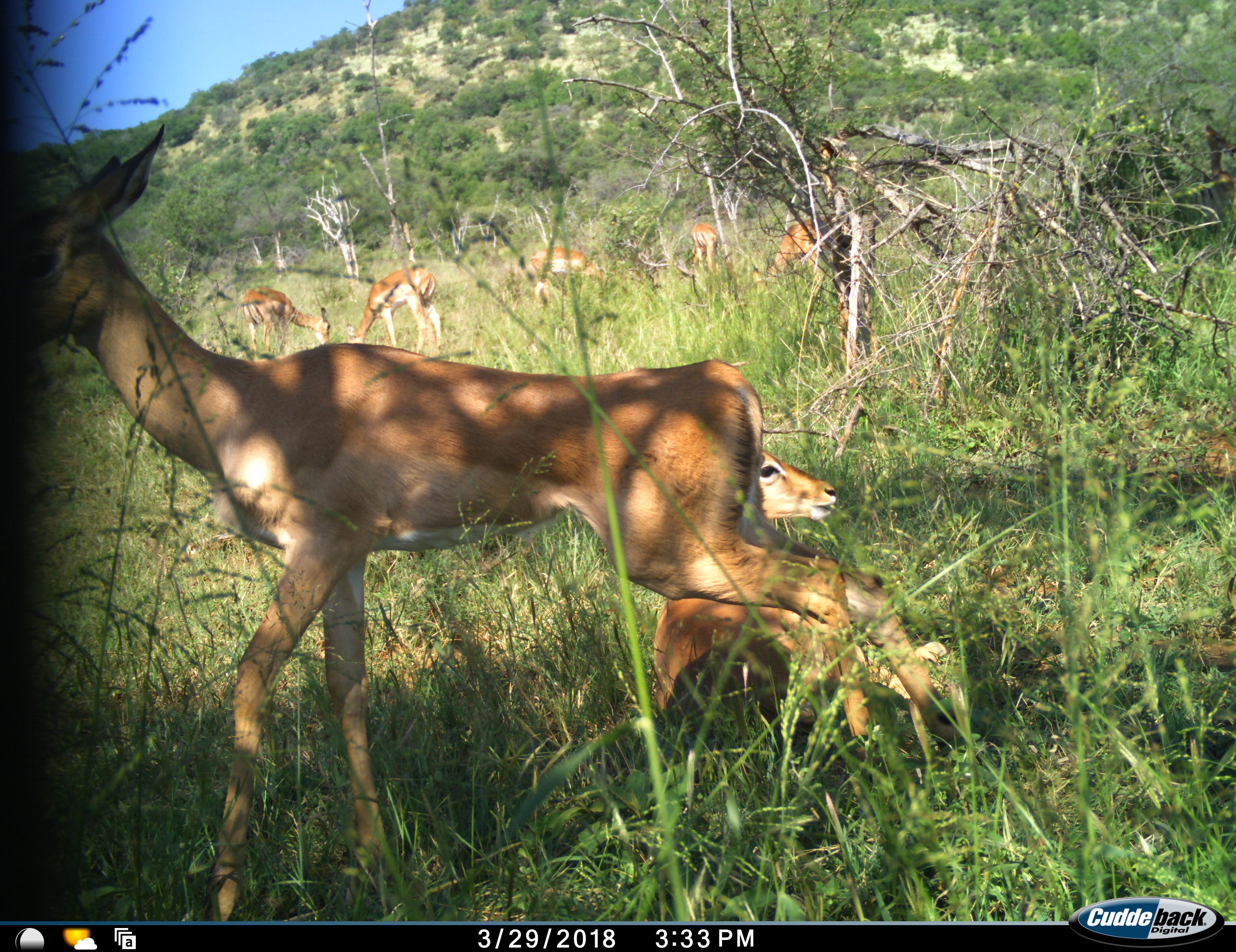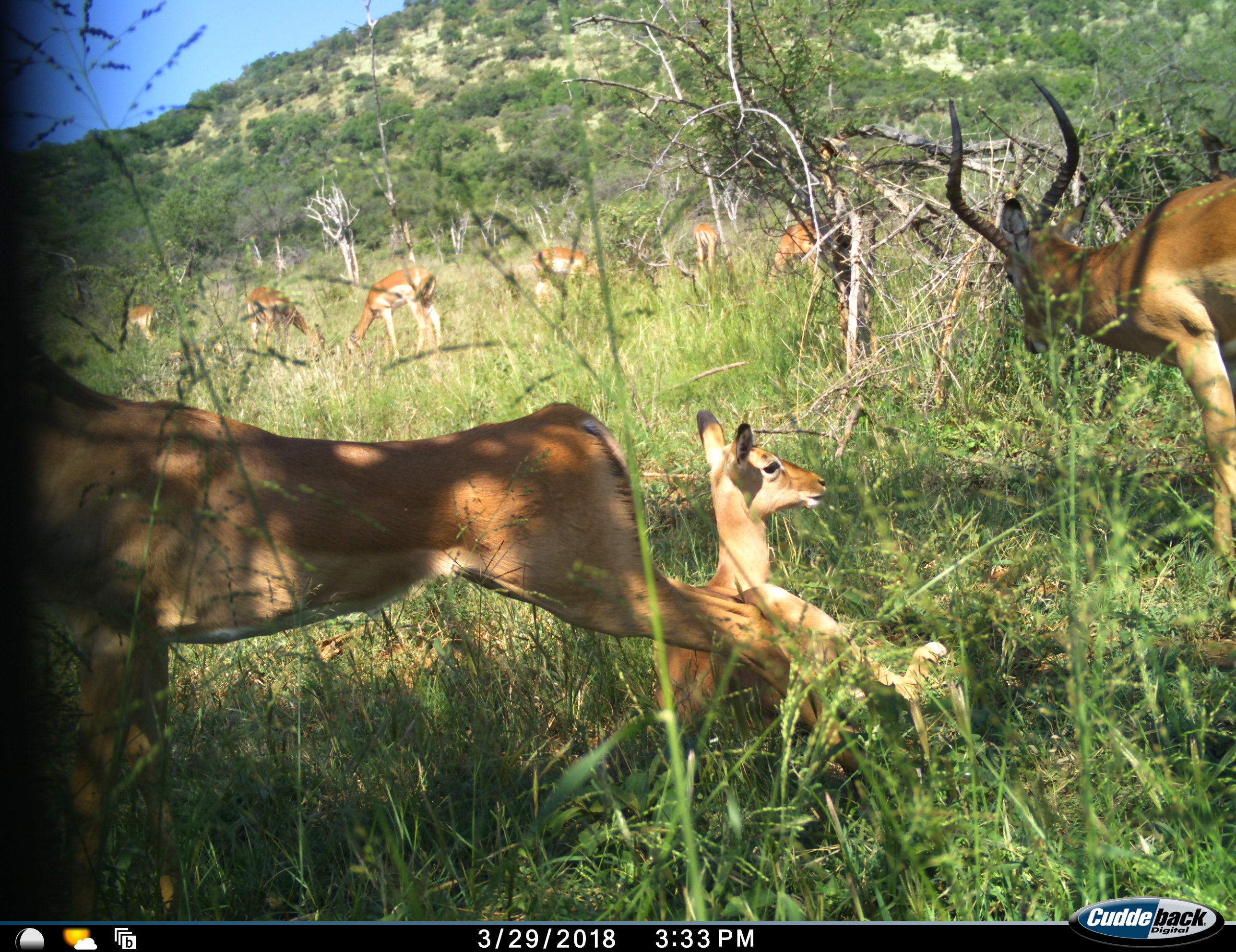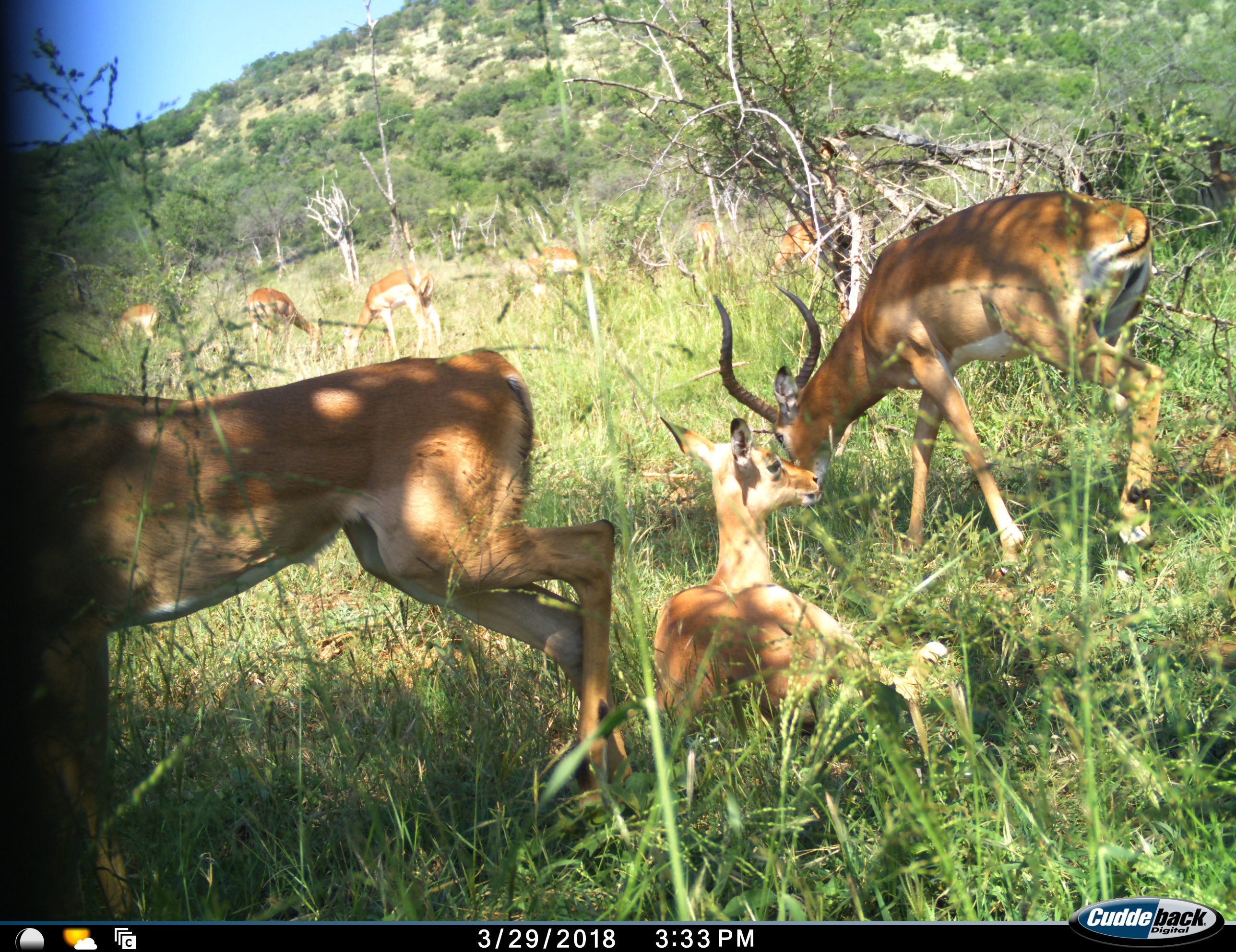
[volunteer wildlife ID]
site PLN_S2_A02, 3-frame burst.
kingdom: Animalia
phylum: Chordata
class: Mammalia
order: Artiodactyla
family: Bovidae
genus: Aepyceros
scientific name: Aepyceros melampus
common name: impala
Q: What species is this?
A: Impala (Aepyceros melampus).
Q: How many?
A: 9.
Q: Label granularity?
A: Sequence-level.